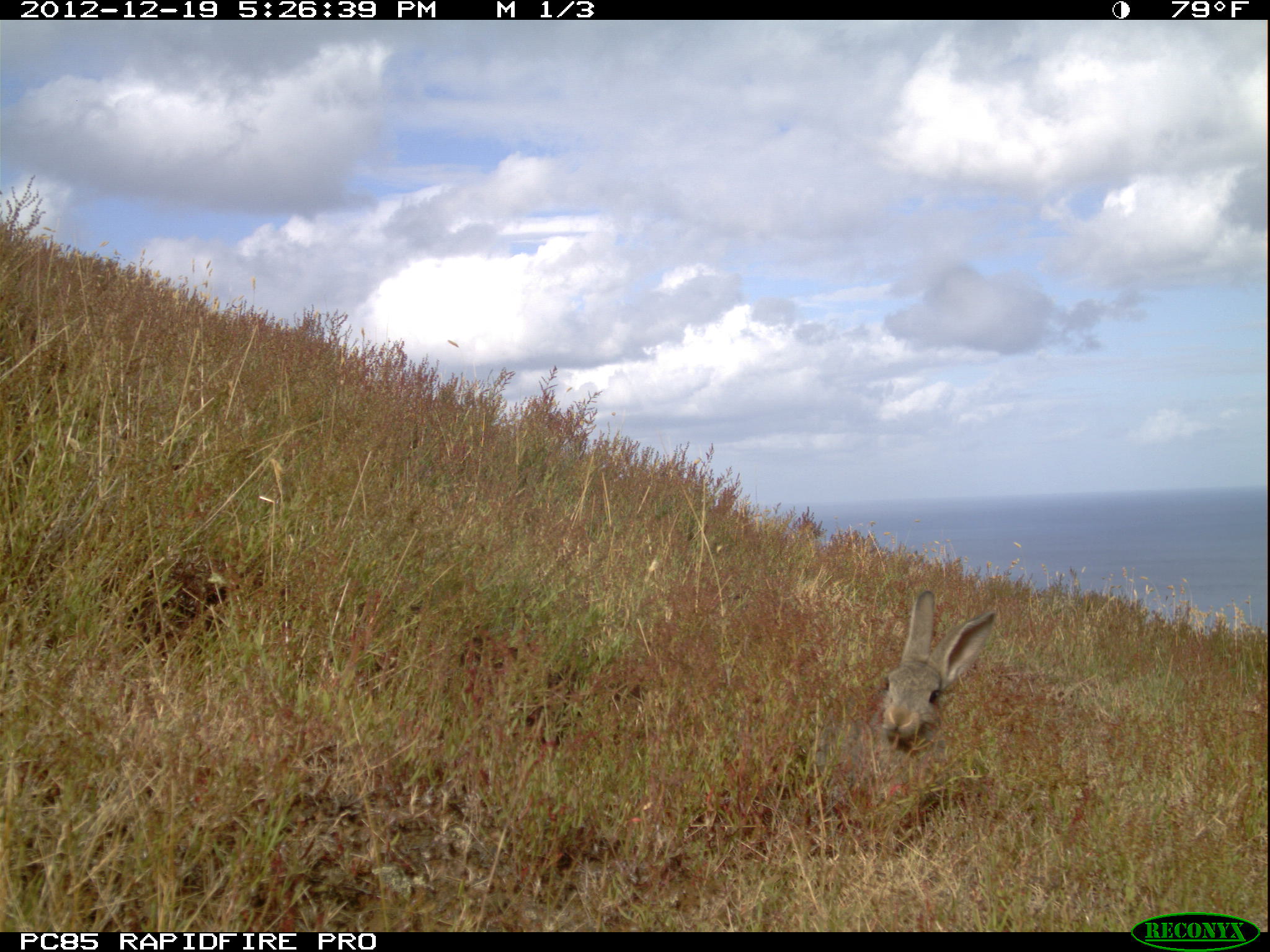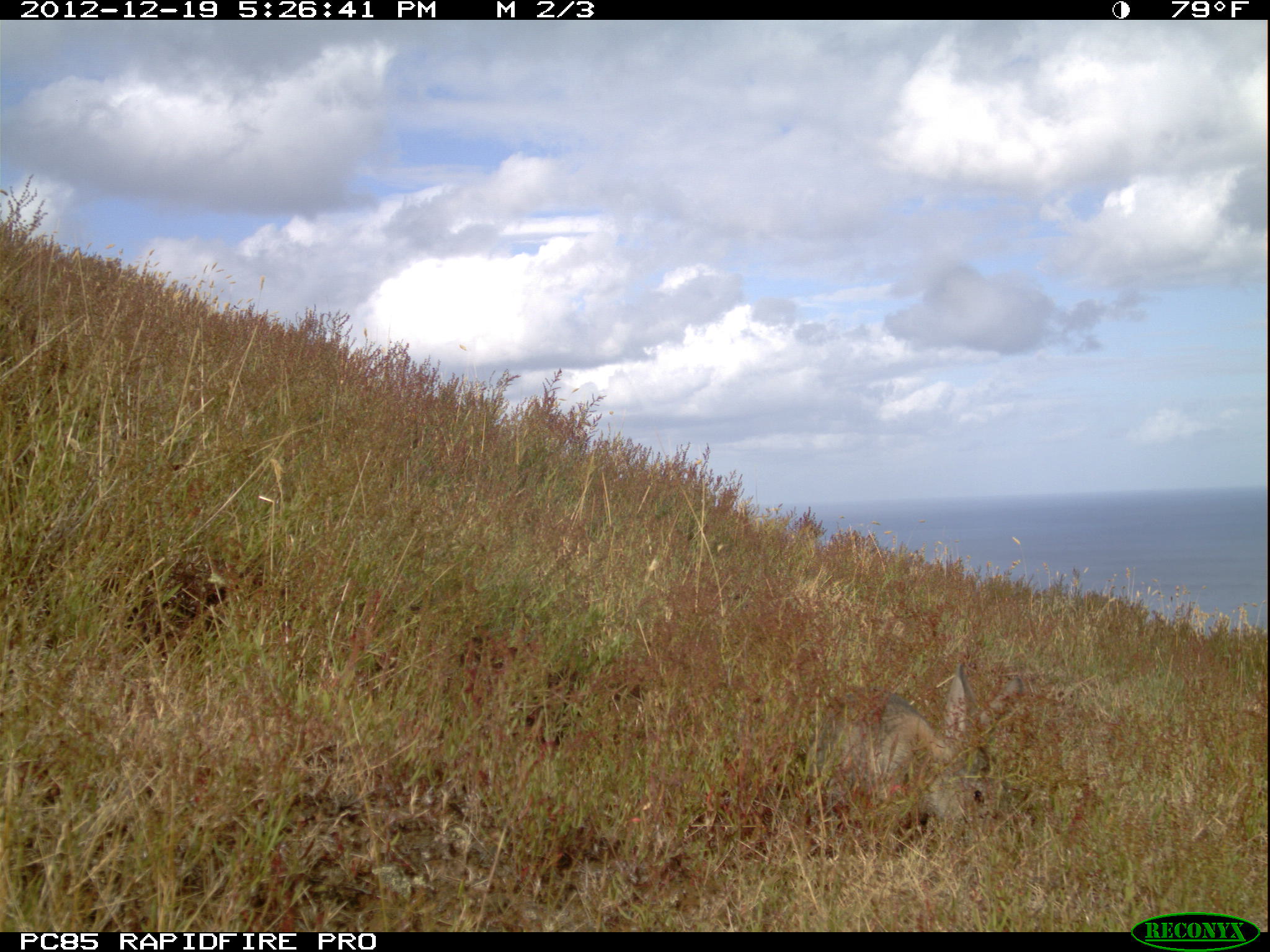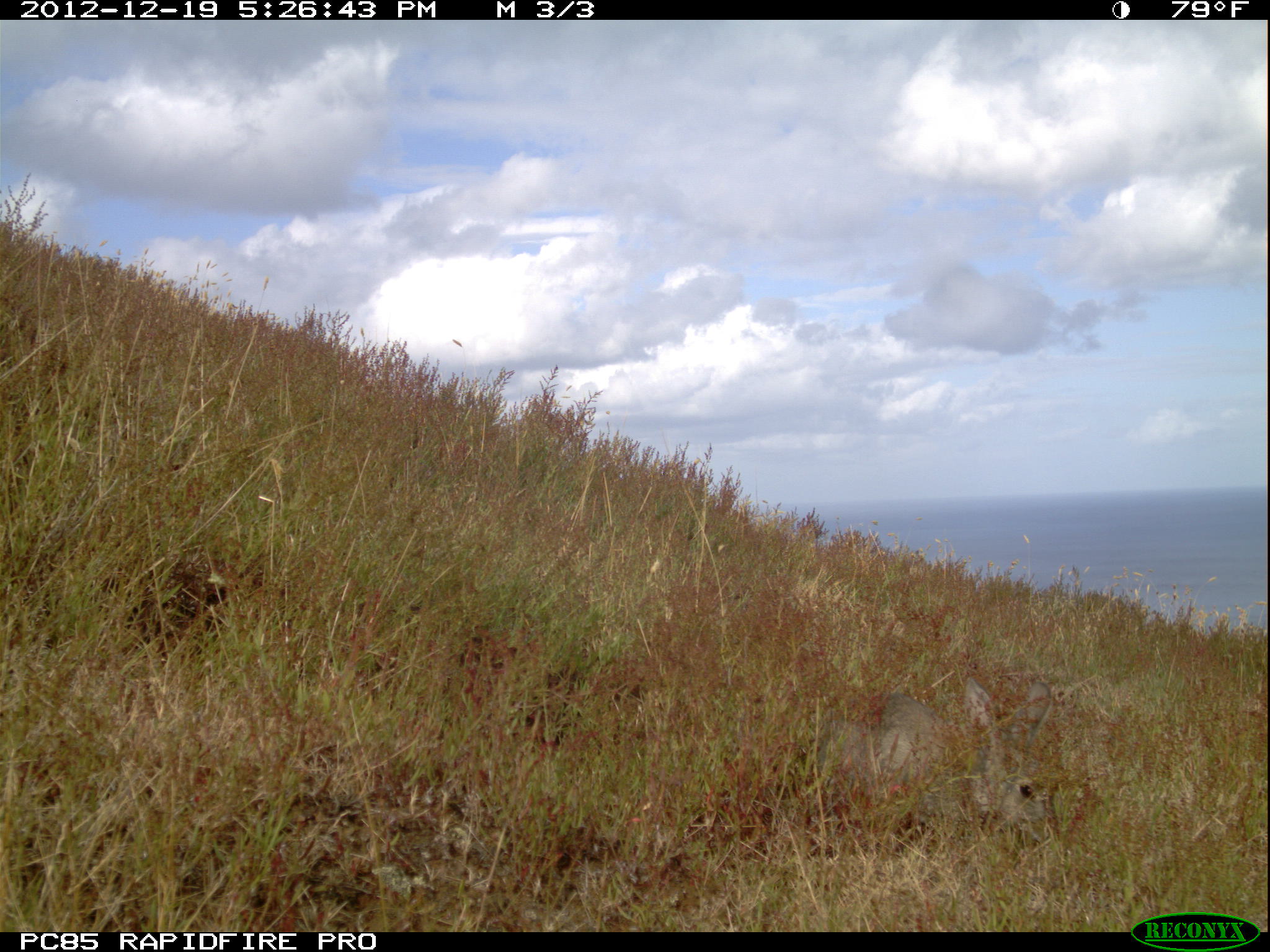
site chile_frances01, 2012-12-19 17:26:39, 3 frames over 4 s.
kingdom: Animalia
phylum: Chordata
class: Mammalia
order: Lagomorpha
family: Leporidae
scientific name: Leporidae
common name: rabbits and hares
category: rabbit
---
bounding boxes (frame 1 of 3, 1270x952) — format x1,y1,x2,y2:
rabbit: 866,592,998,764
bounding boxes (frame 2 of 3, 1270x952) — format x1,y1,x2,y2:
rabbit: 809,661,998,847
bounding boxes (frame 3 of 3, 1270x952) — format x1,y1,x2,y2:
rabbit: 817,672,1068,855